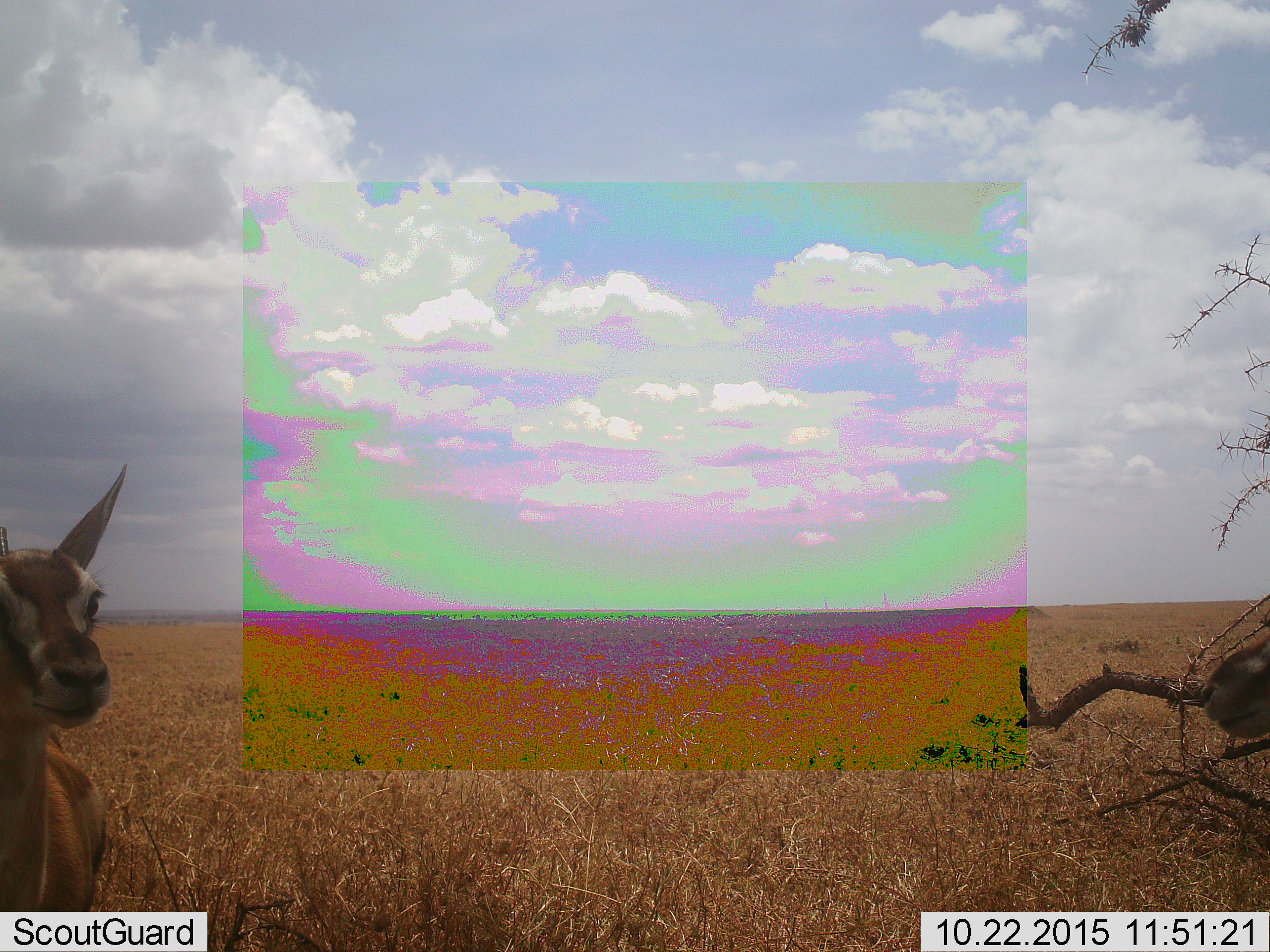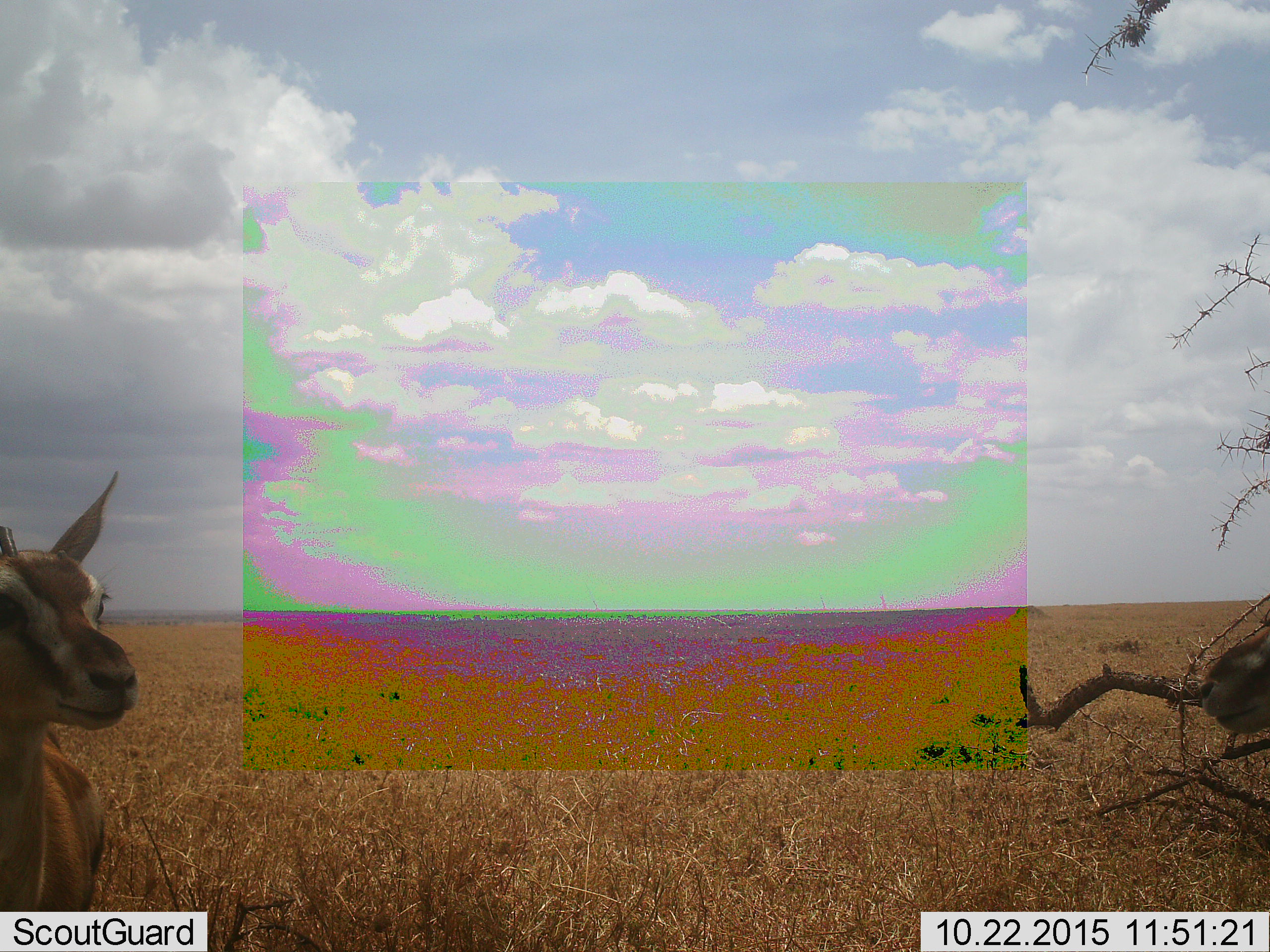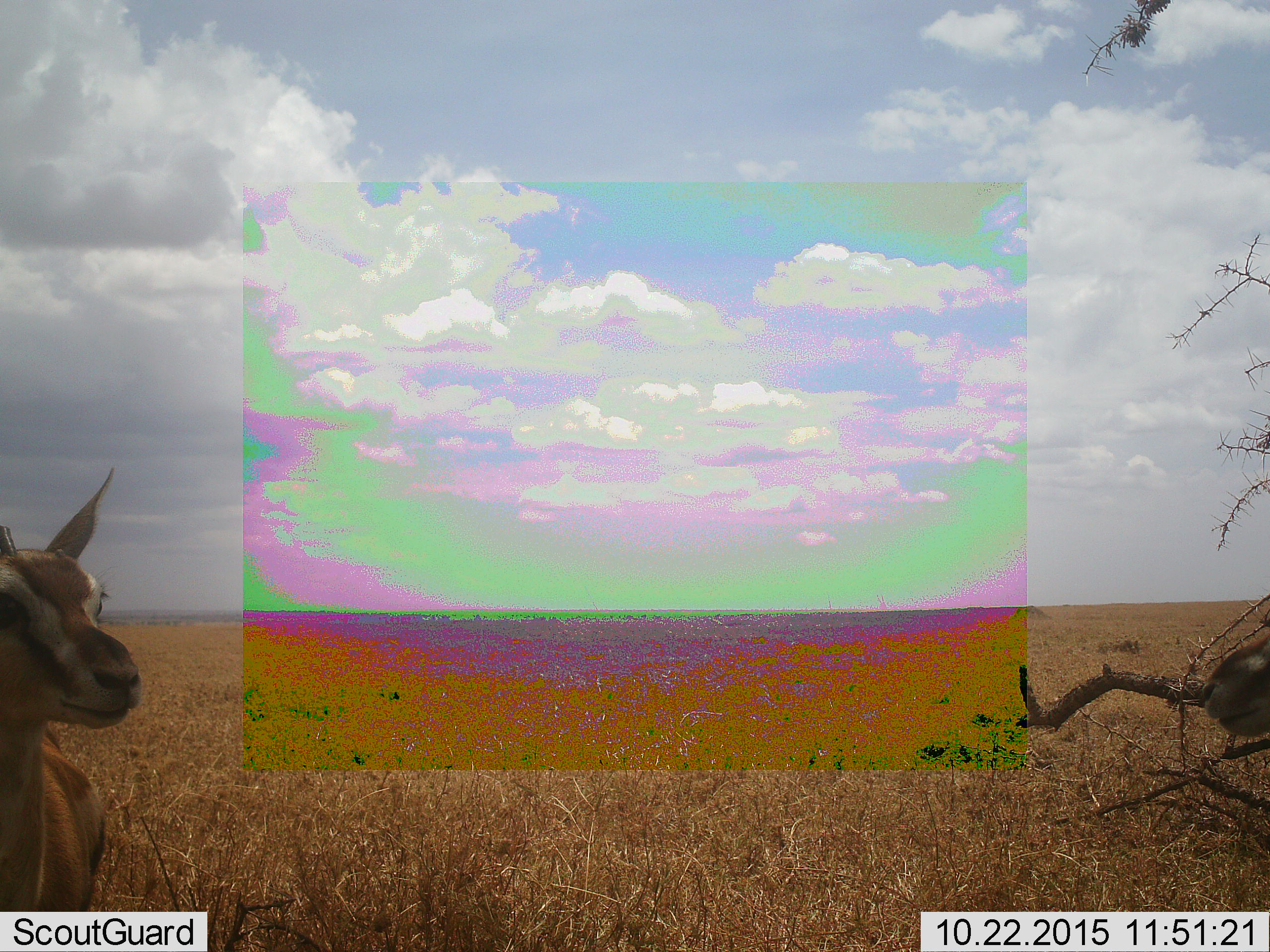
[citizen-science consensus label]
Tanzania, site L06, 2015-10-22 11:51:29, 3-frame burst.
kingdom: Animalia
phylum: Chordata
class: Mammalia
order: Artiodactyla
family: Bovidae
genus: Eudorcas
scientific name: Eudorcas thomsonii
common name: thomson's gazelle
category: gazellethomsons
Gazellethomsons (thomson's gazelle) (Eudorcas thomsonii), count 1. Behavior (volunteer vote fractions): standing 100%, resting 0%, moving 0%, interacting 0%. Young present (vote fraction): 0%. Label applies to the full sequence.